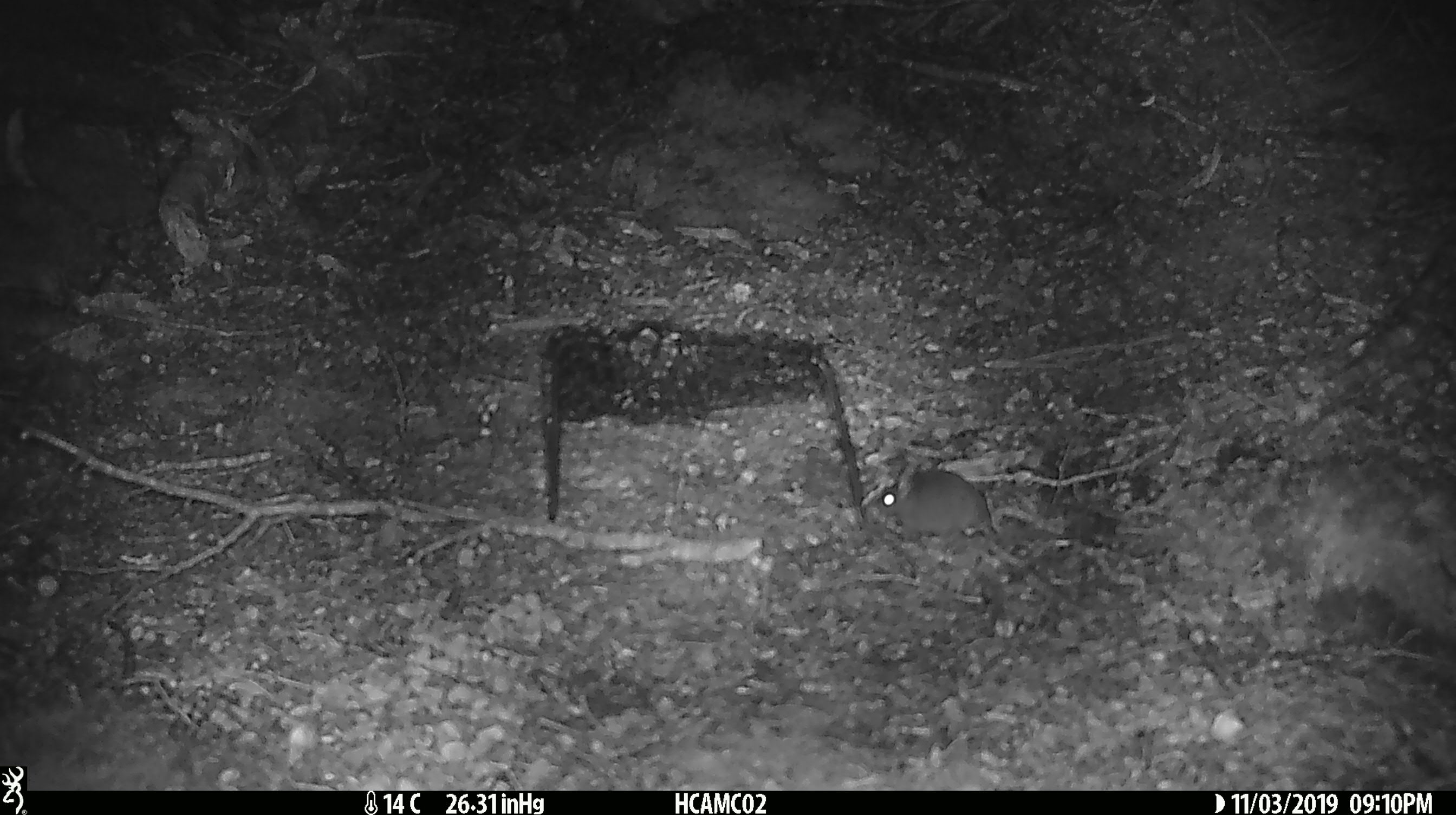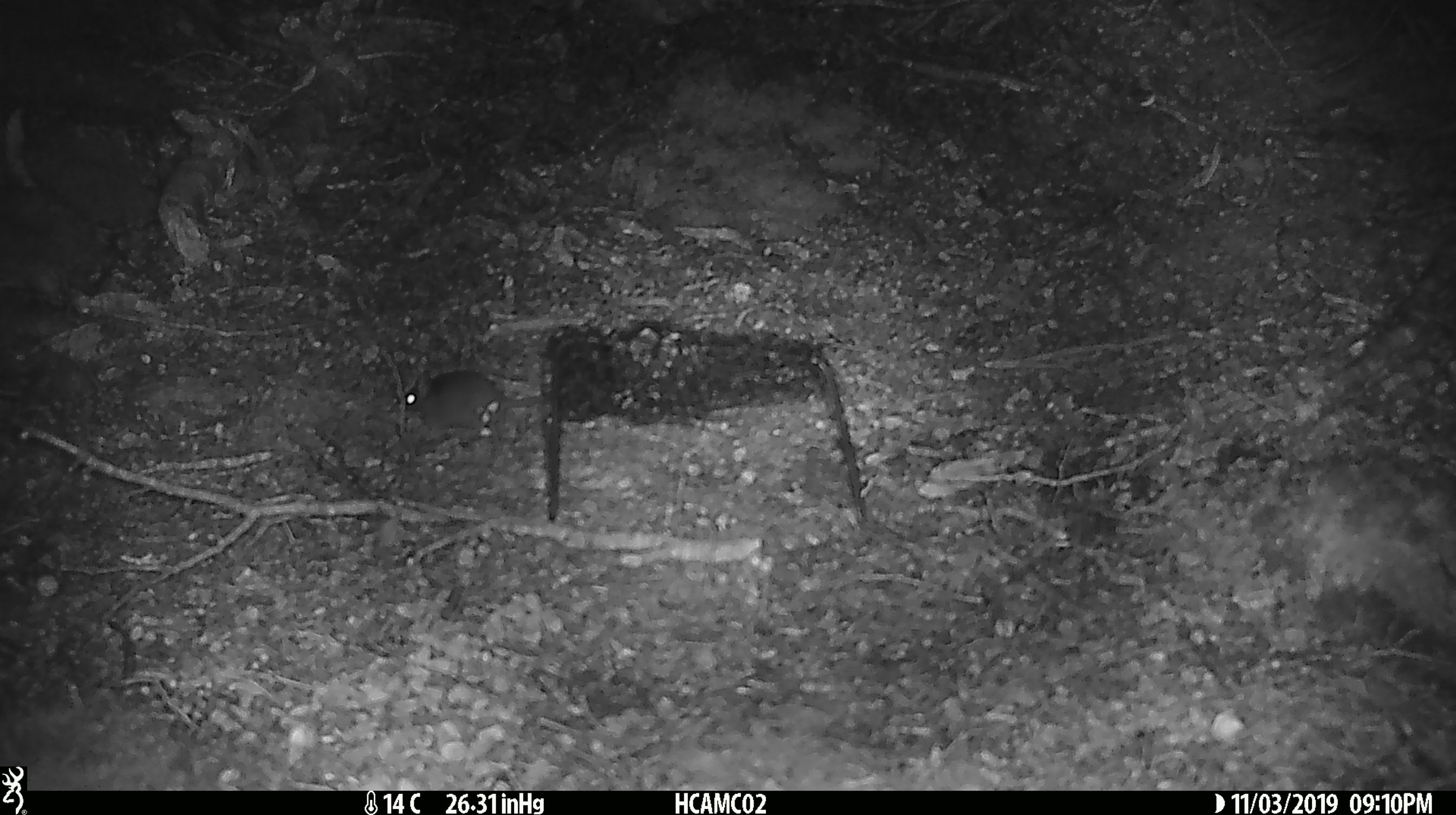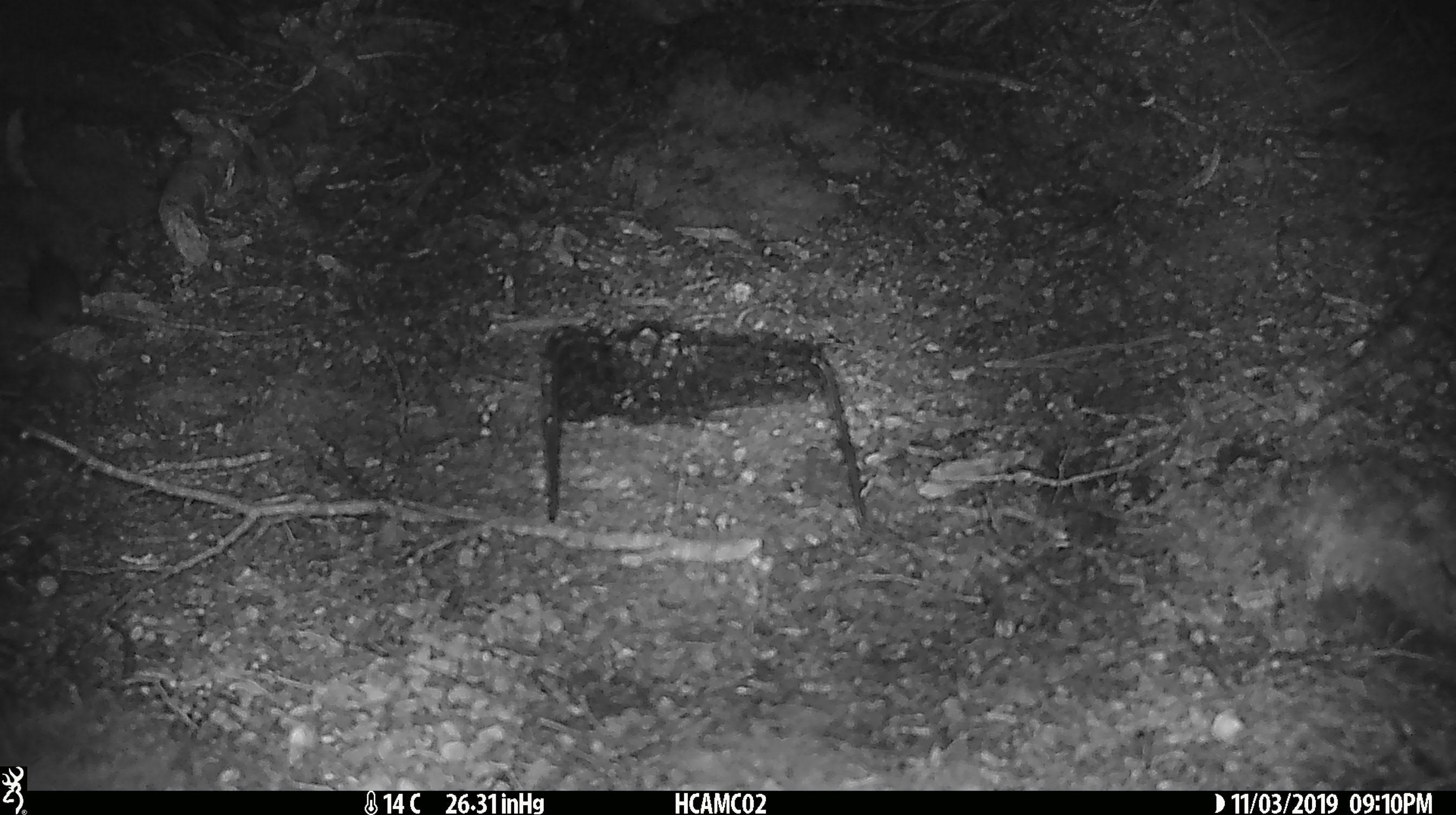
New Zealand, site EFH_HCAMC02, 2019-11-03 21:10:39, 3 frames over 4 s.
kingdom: Animalia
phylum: Chordata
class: Mammalia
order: Rodentia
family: Muridae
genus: Mus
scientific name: Mus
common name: mouse